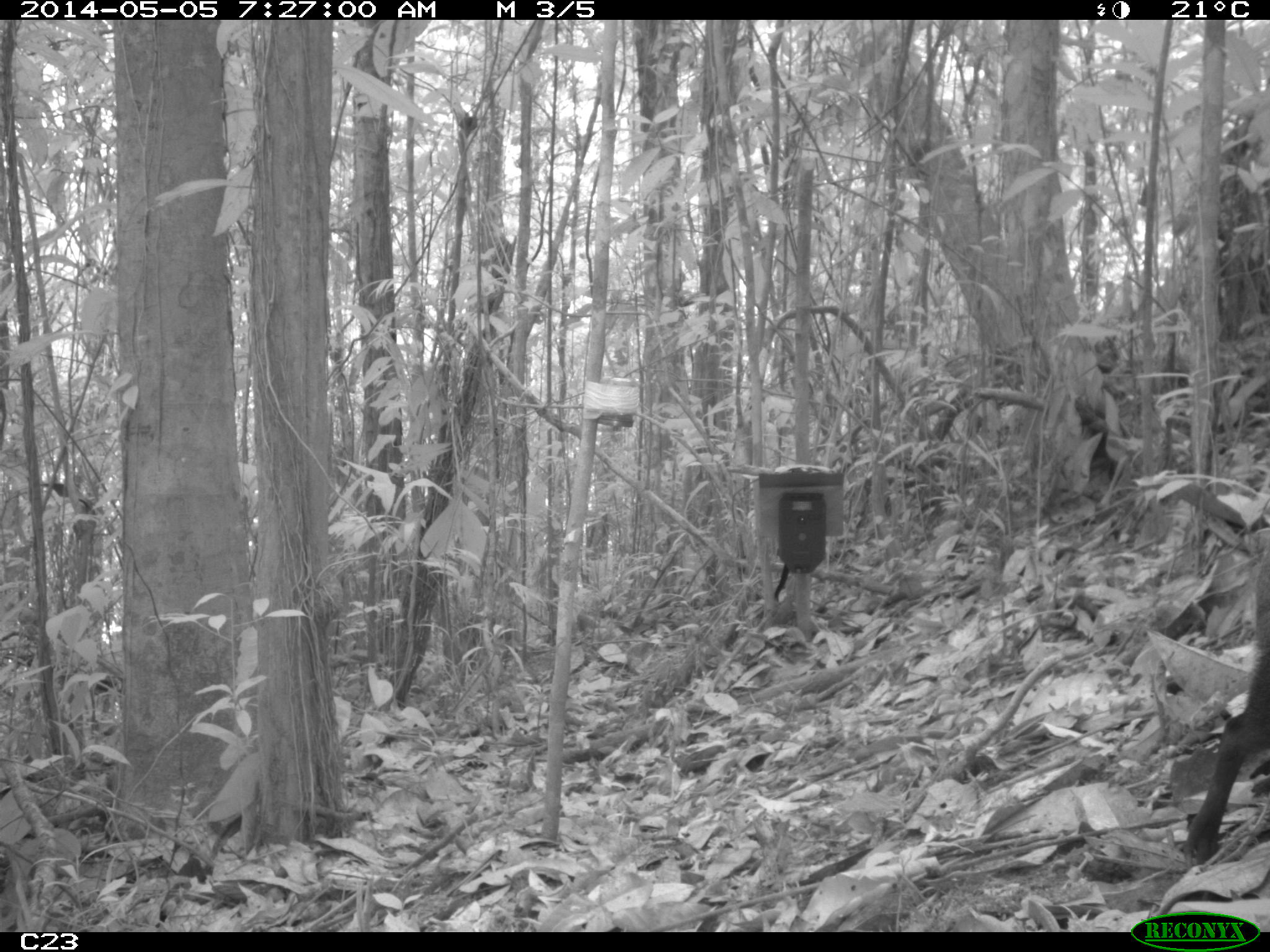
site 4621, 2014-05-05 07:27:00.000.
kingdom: Animalia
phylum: Chordata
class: Mammalia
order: Rodentia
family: Dasyproctidae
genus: Dasyprocta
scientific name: Dasyprocta leporina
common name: red-rumped agouti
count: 1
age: adult